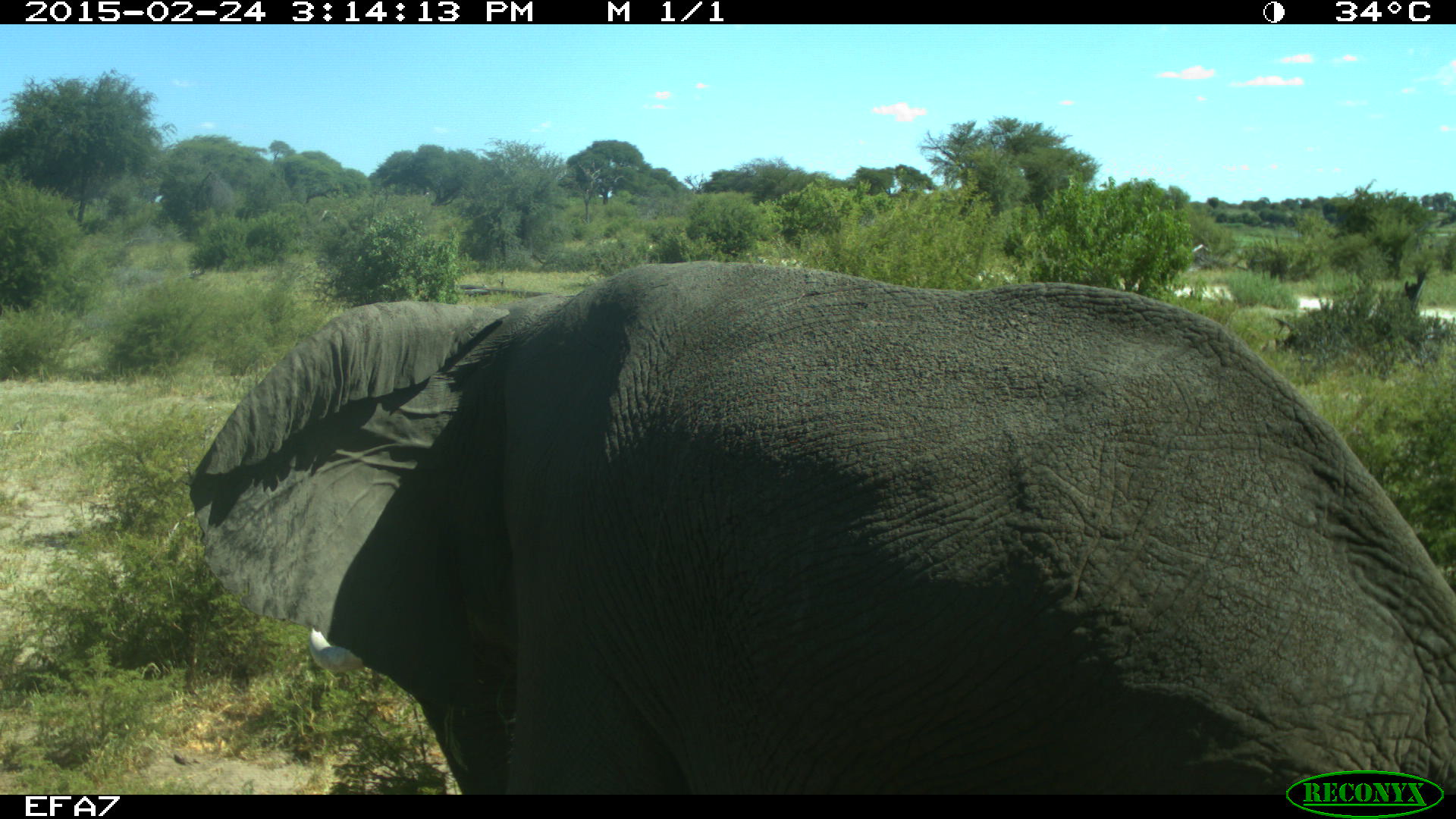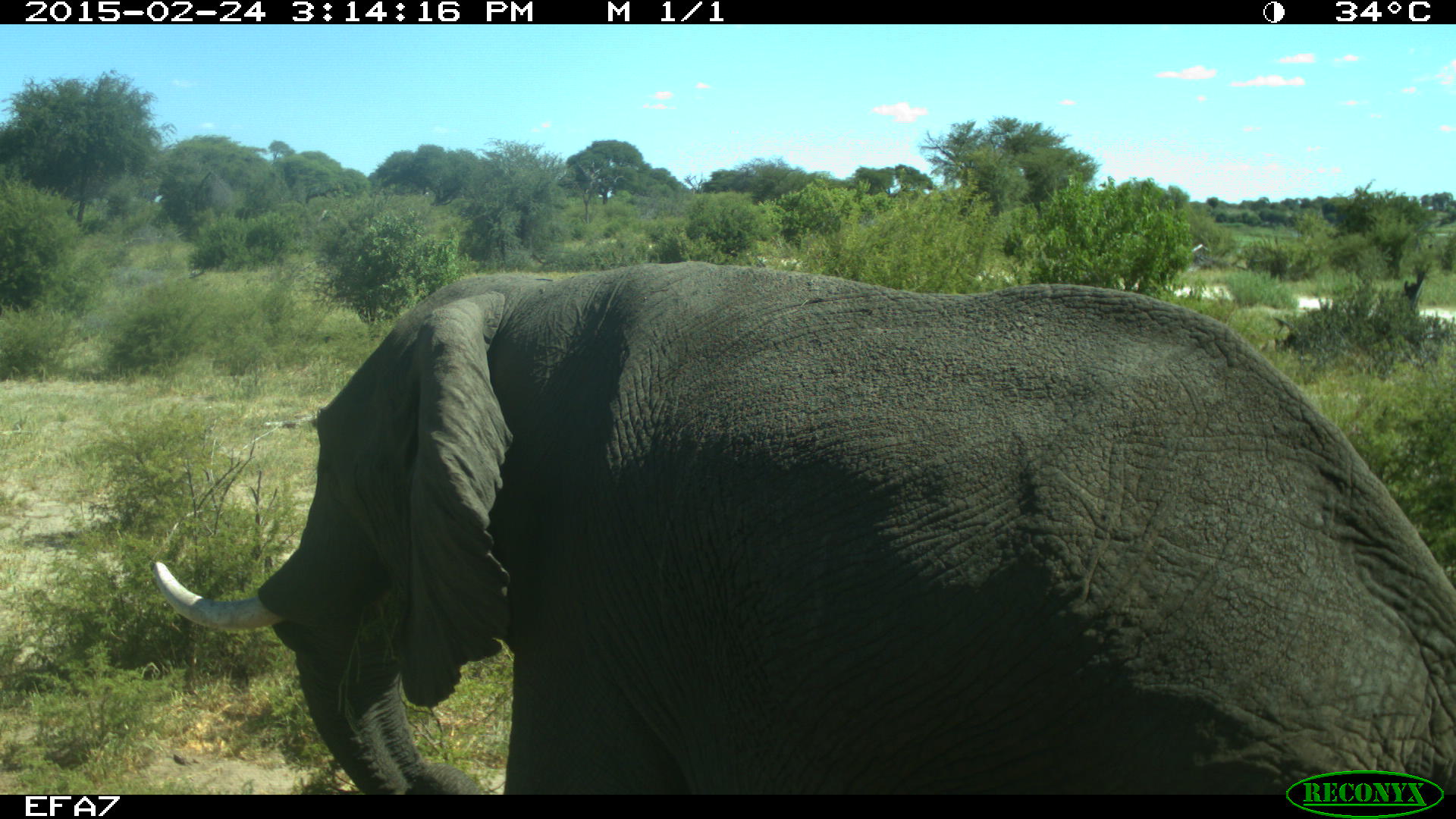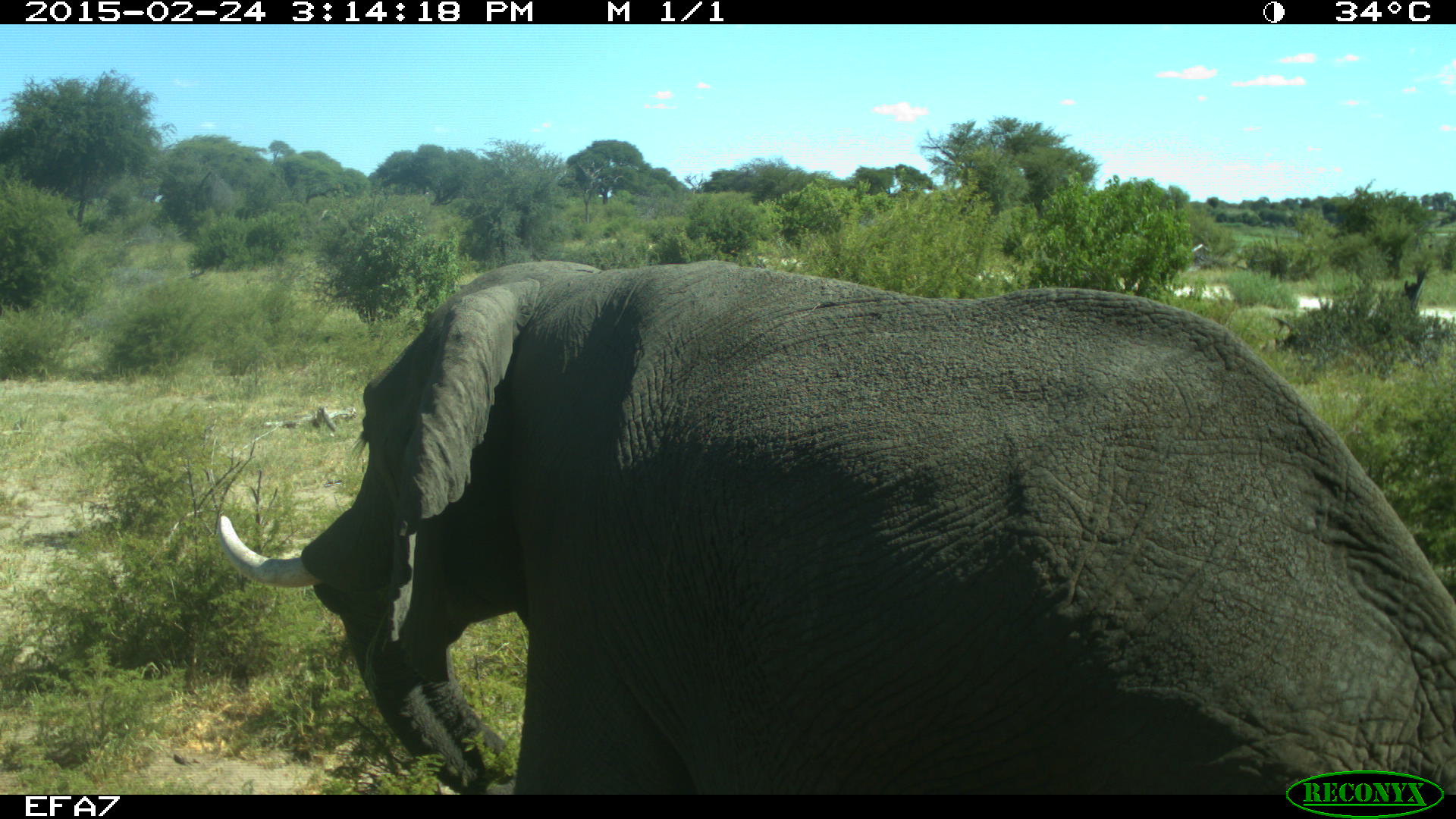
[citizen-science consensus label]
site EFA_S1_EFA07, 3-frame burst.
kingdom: Animalia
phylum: Chordata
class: Mammalia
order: Proboscidea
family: Elephantidae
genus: Loxodonta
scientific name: Loxodonta africana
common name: african bush elephant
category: elephant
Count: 1.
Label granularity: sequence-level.